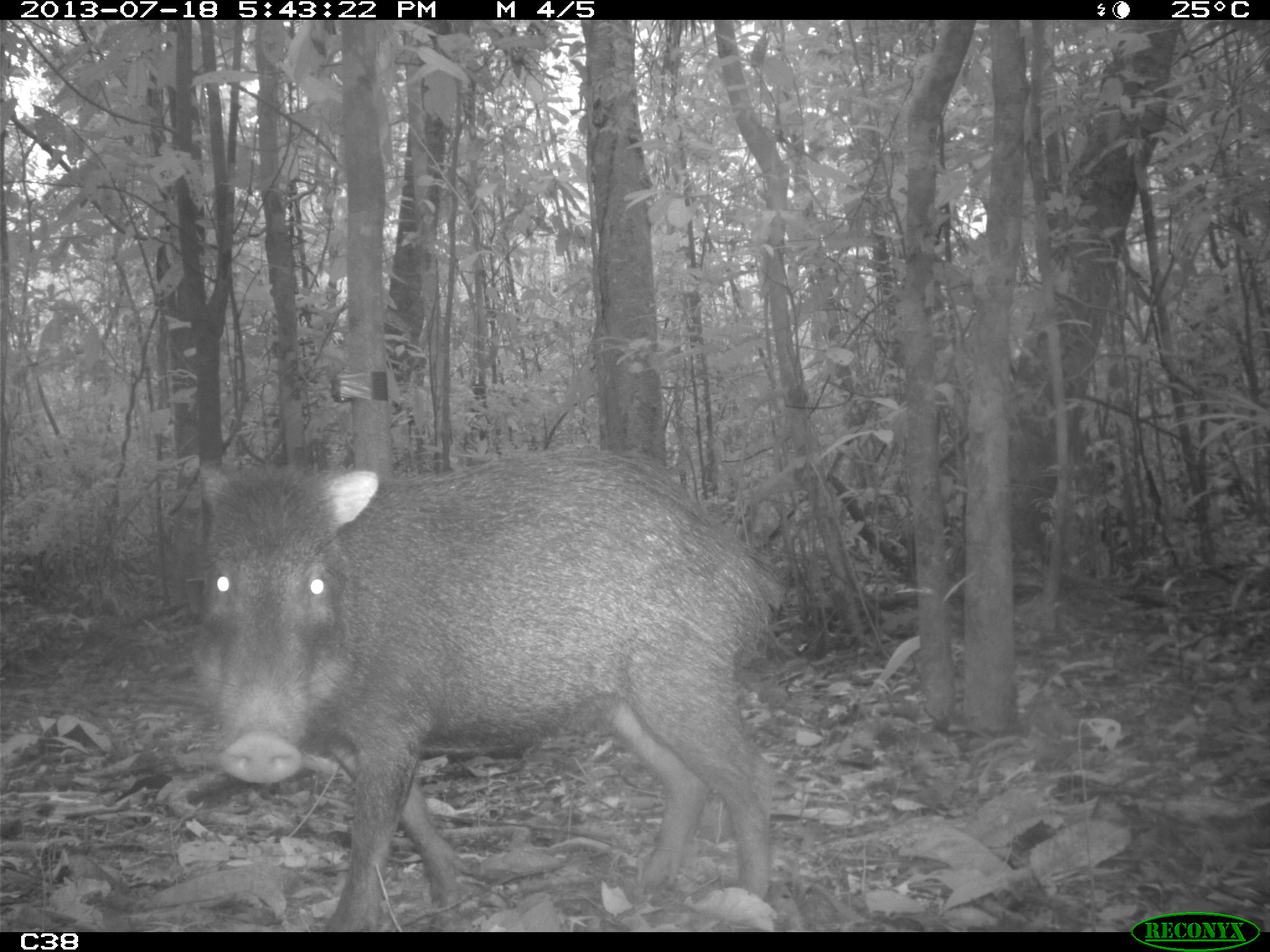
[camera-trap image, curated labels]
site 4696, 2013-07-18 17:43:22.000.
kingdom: Animalia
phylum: Chordata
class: Mammalia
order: Artiodactyla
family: Tayassuidae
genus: Tayassu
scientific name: Tayassu pecari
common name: white-lipped peccary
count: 3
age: adult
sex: male